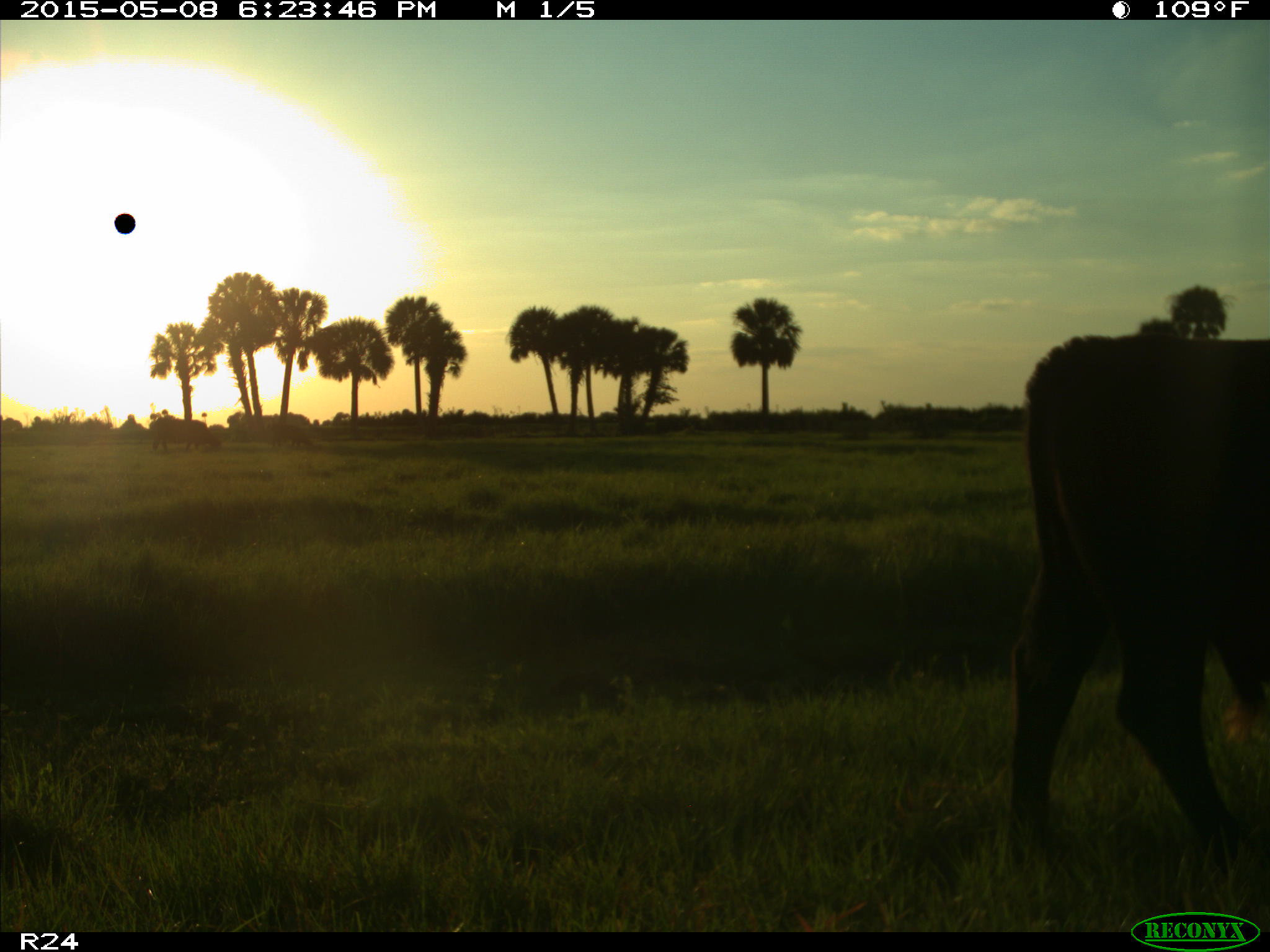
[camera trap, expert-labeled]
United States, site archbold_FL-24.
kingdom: Animalia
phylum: Chordata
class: Mammalia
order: Artiodactyla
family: Bovidae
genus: Bos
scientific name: Bos taurus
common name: domestic cow